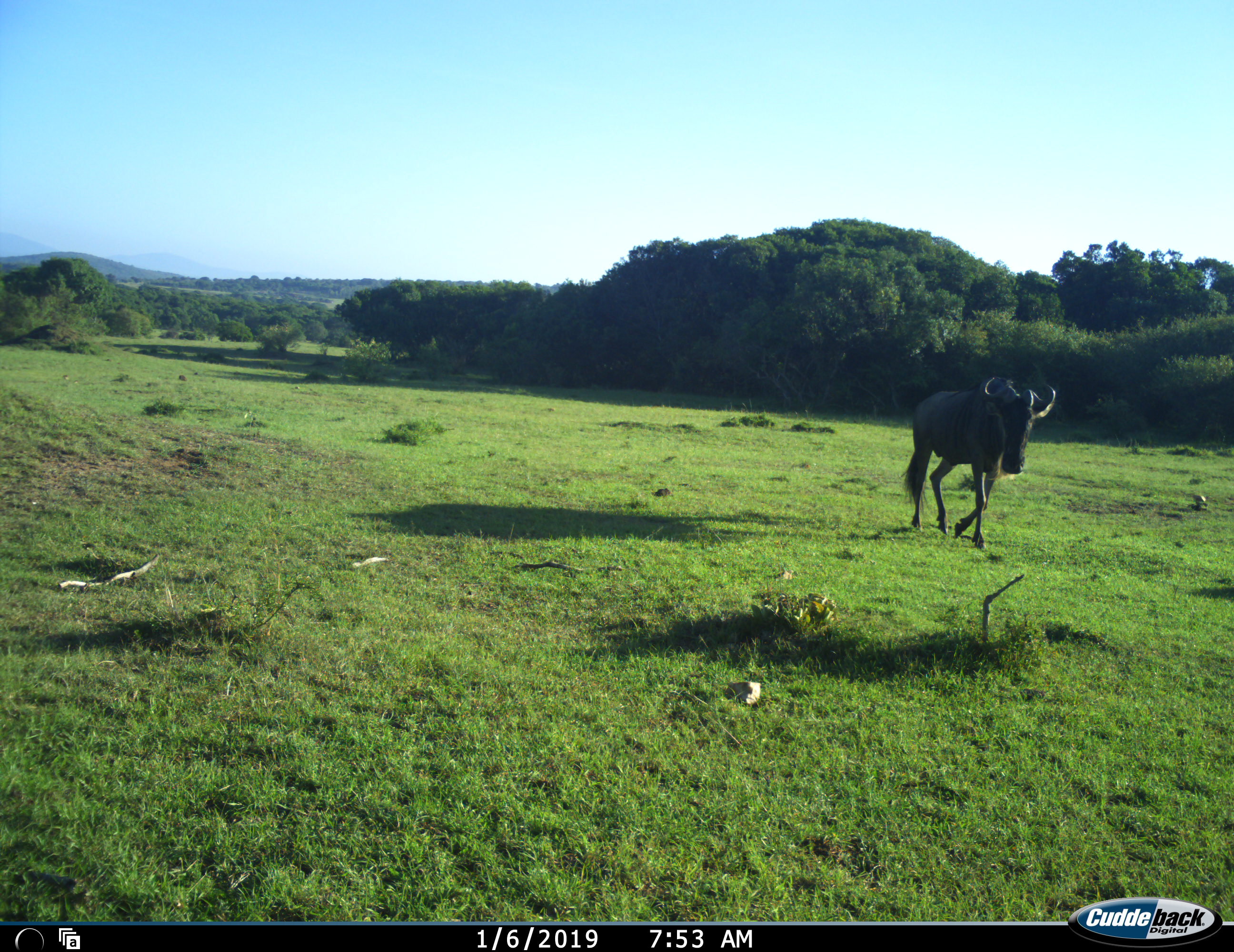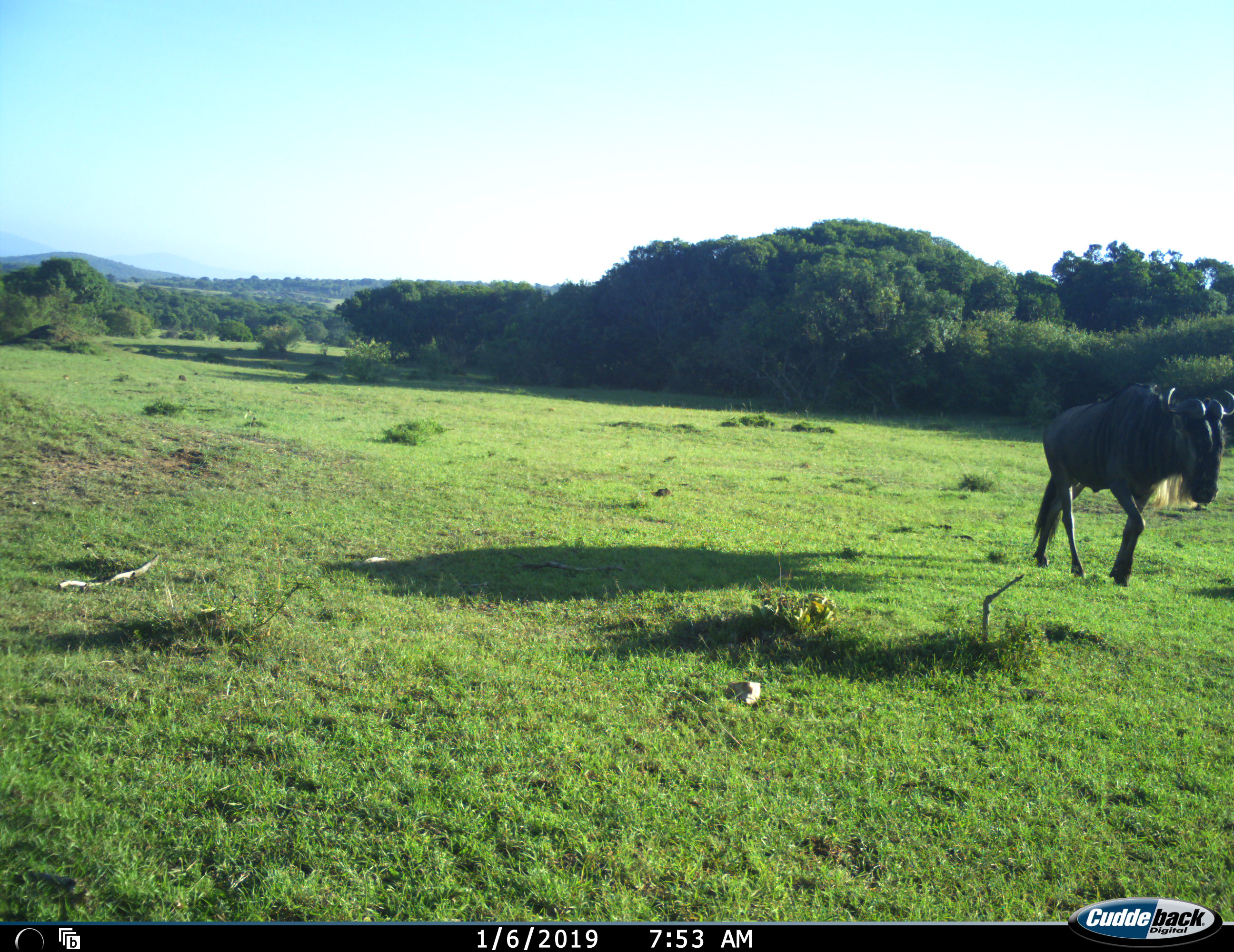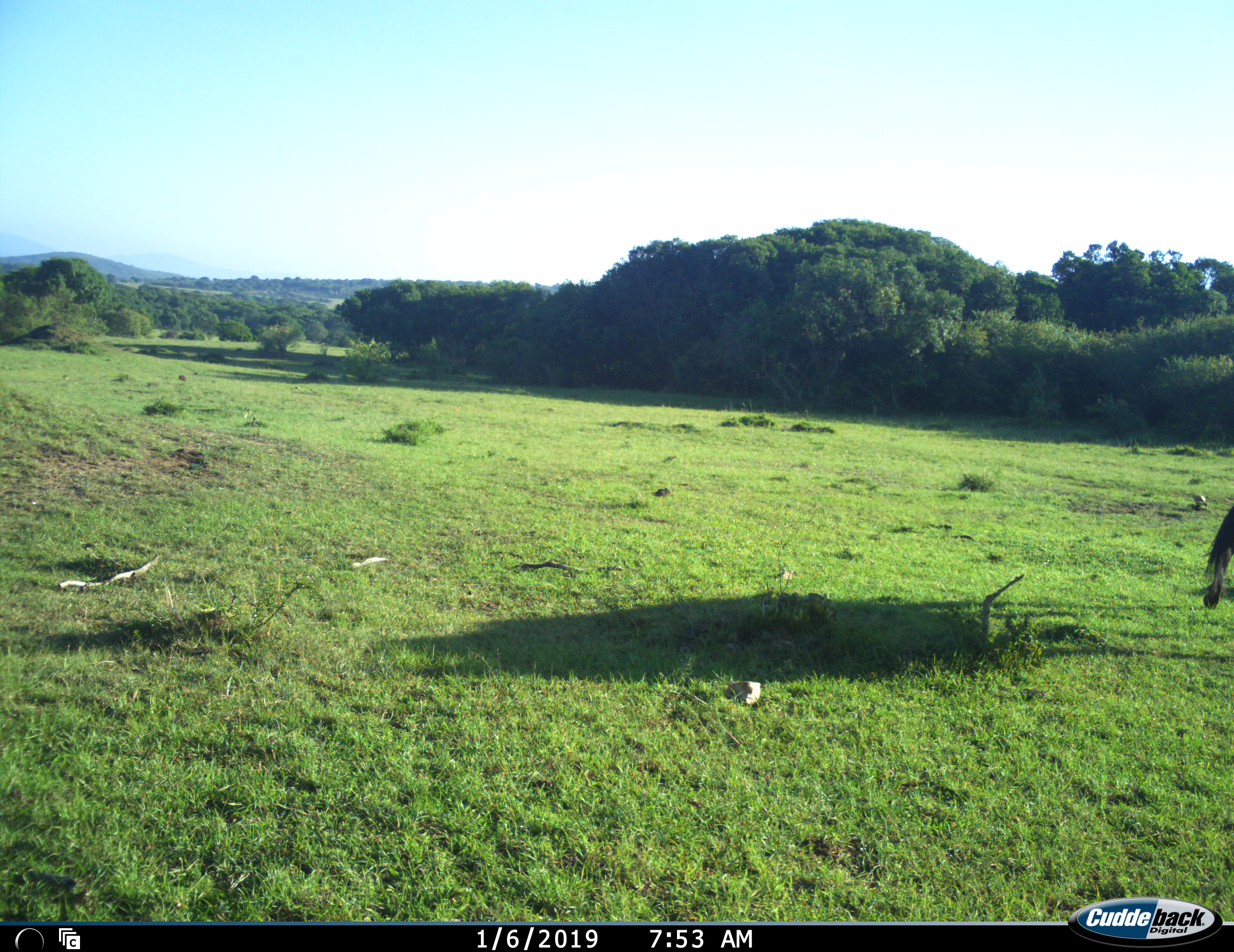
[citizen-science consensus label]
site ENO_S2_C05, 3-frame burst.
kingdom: Animalia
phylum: Chordata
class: Mammalia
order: Artiodactyla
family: Bovidae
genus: Connochaetes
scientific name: Connochaetes taurinus taurinus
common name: blue wildebeest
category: wildebeestblue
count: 1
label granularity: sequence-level